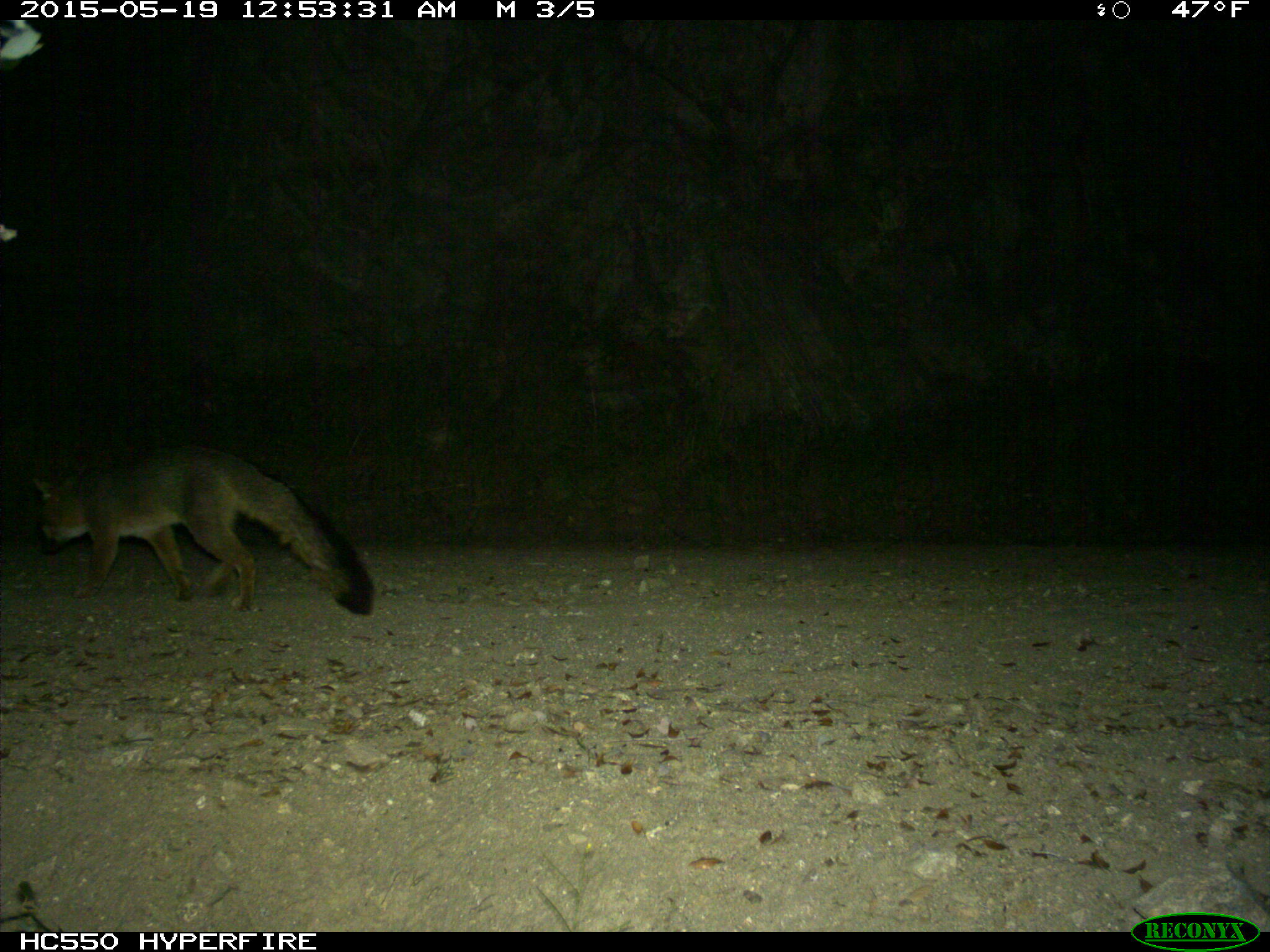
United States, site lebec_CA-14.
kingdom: Animalia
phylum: Chordata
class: Mammalia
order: Carnivora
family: Canidae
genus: Urocyon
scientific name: Urocyon cinereoargenteus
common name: gray fox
Urocyon cinereoargenteus (gray fox).